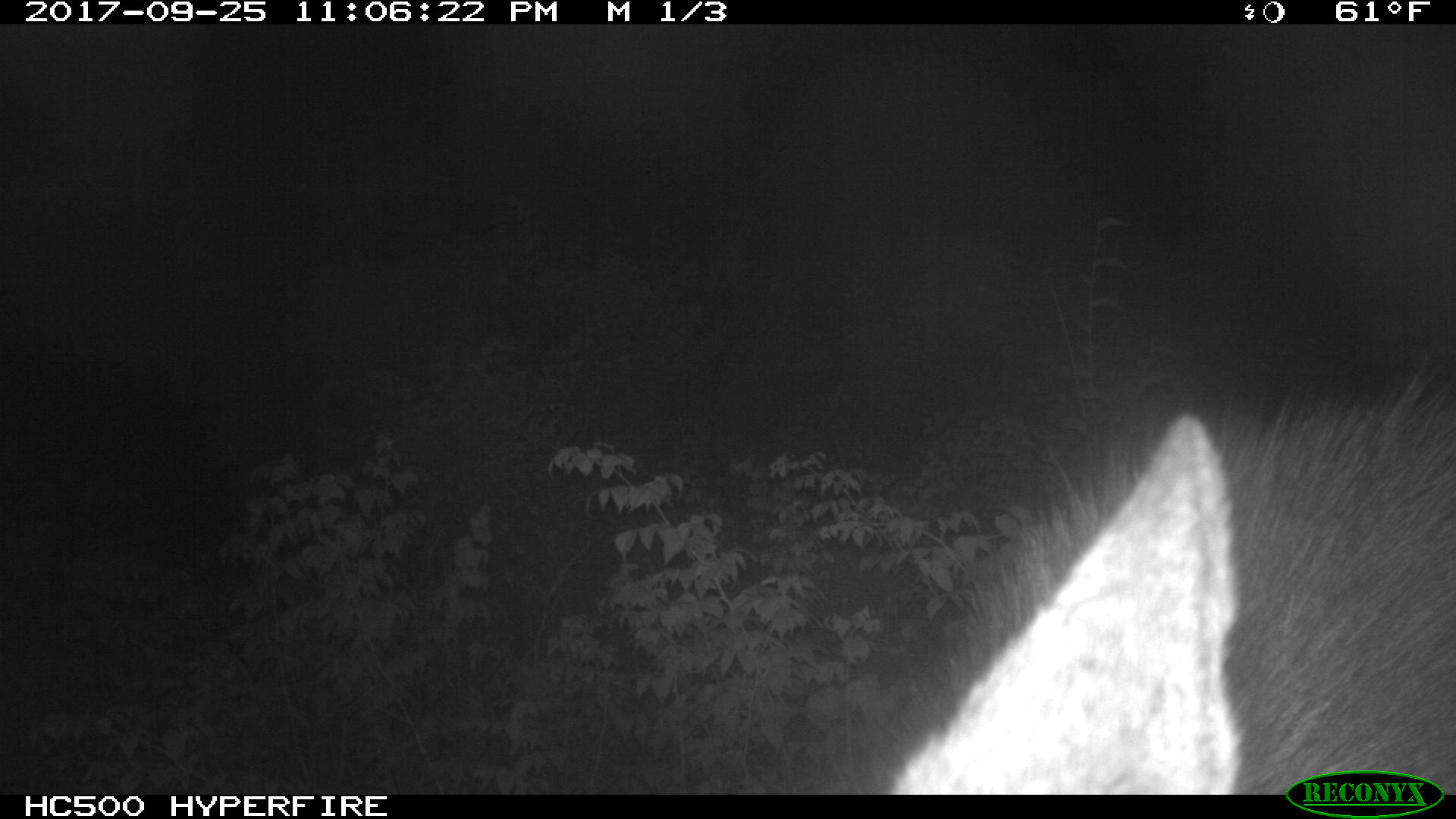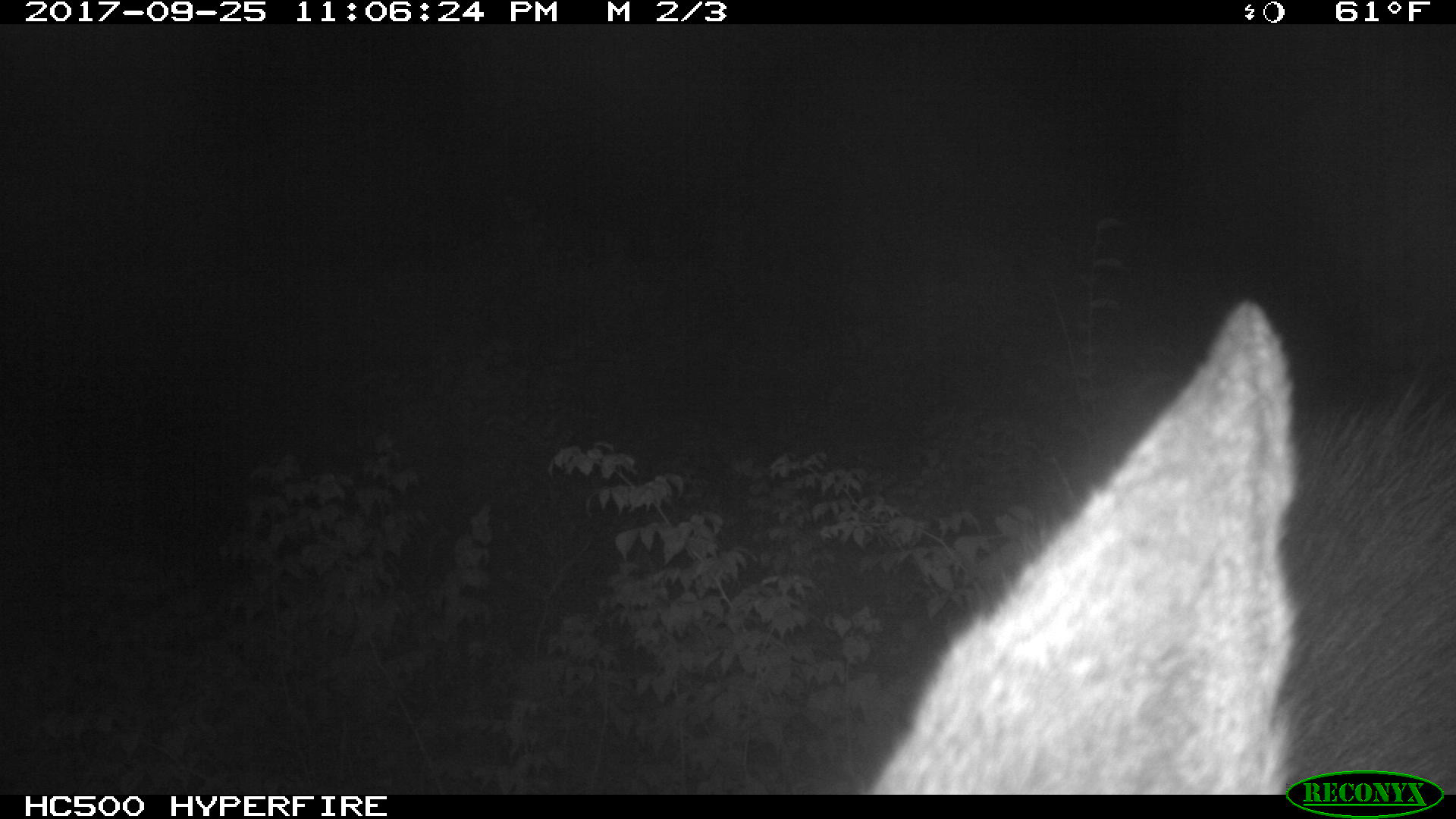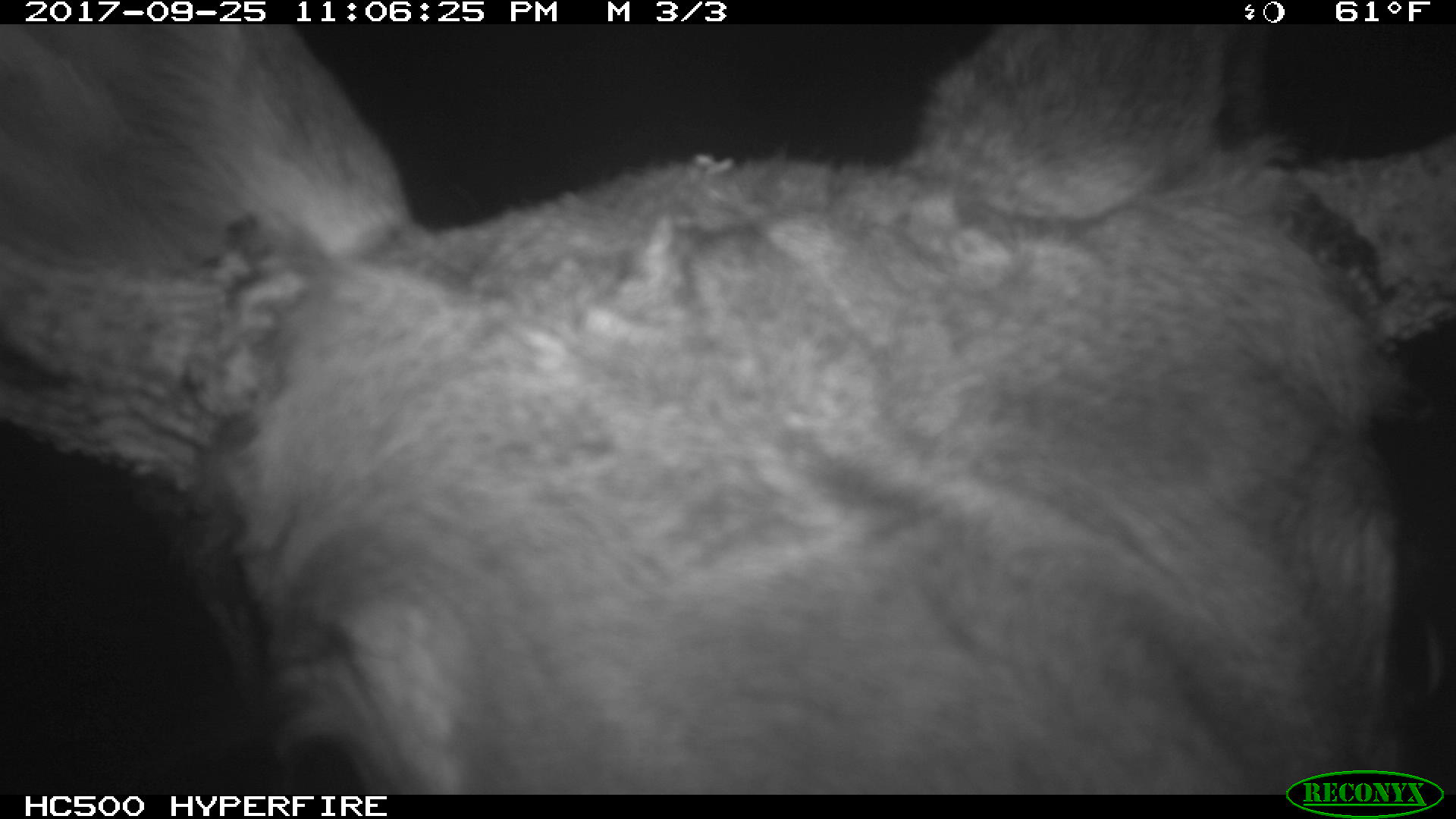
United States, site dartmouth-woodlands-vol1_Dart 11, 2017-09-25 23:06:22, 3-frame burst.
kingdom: Animalia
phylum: Chordata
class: Mammalia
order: Artiodactyla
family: Cervidae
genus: Alces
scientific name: Alces alces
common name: moose